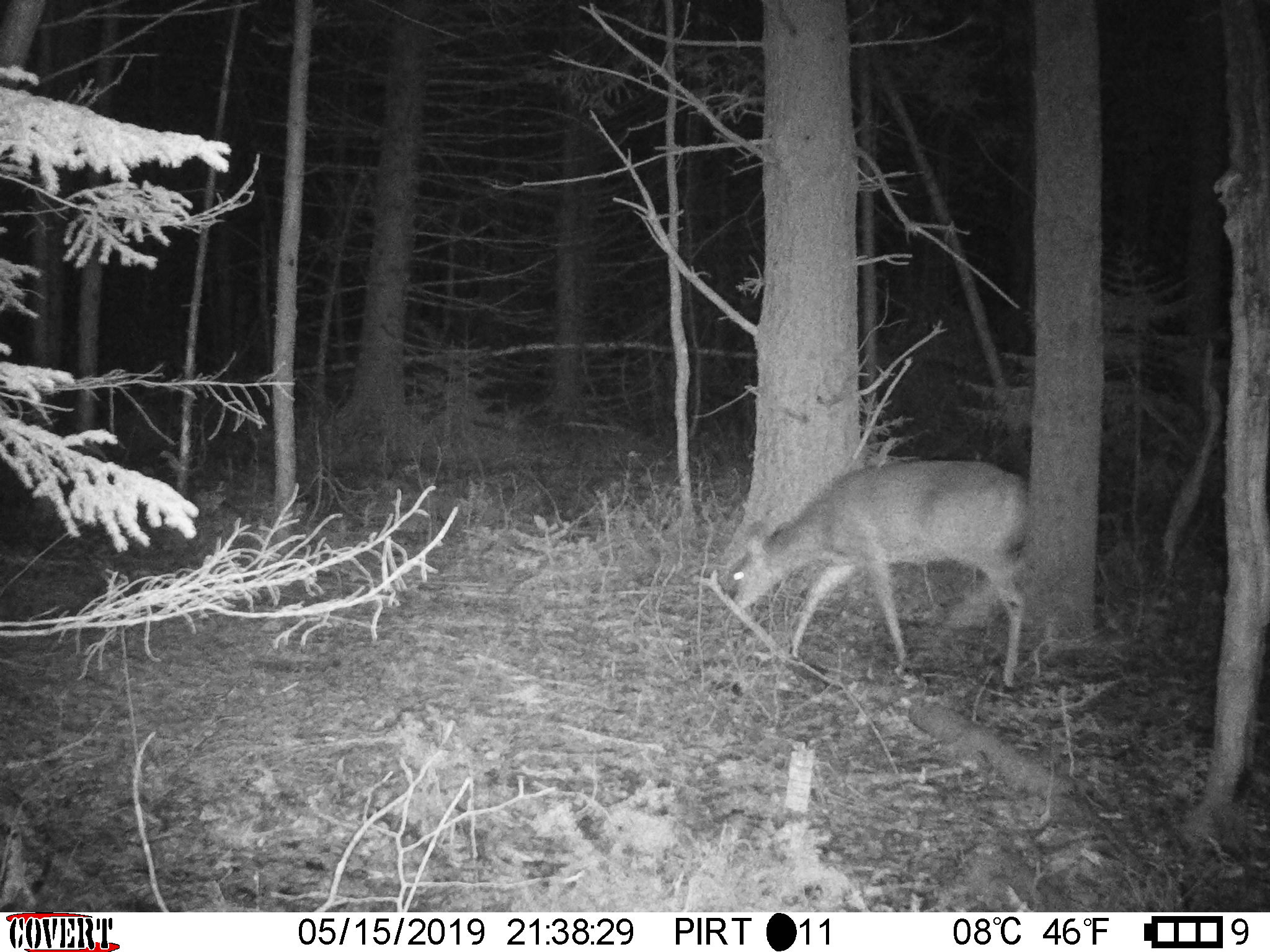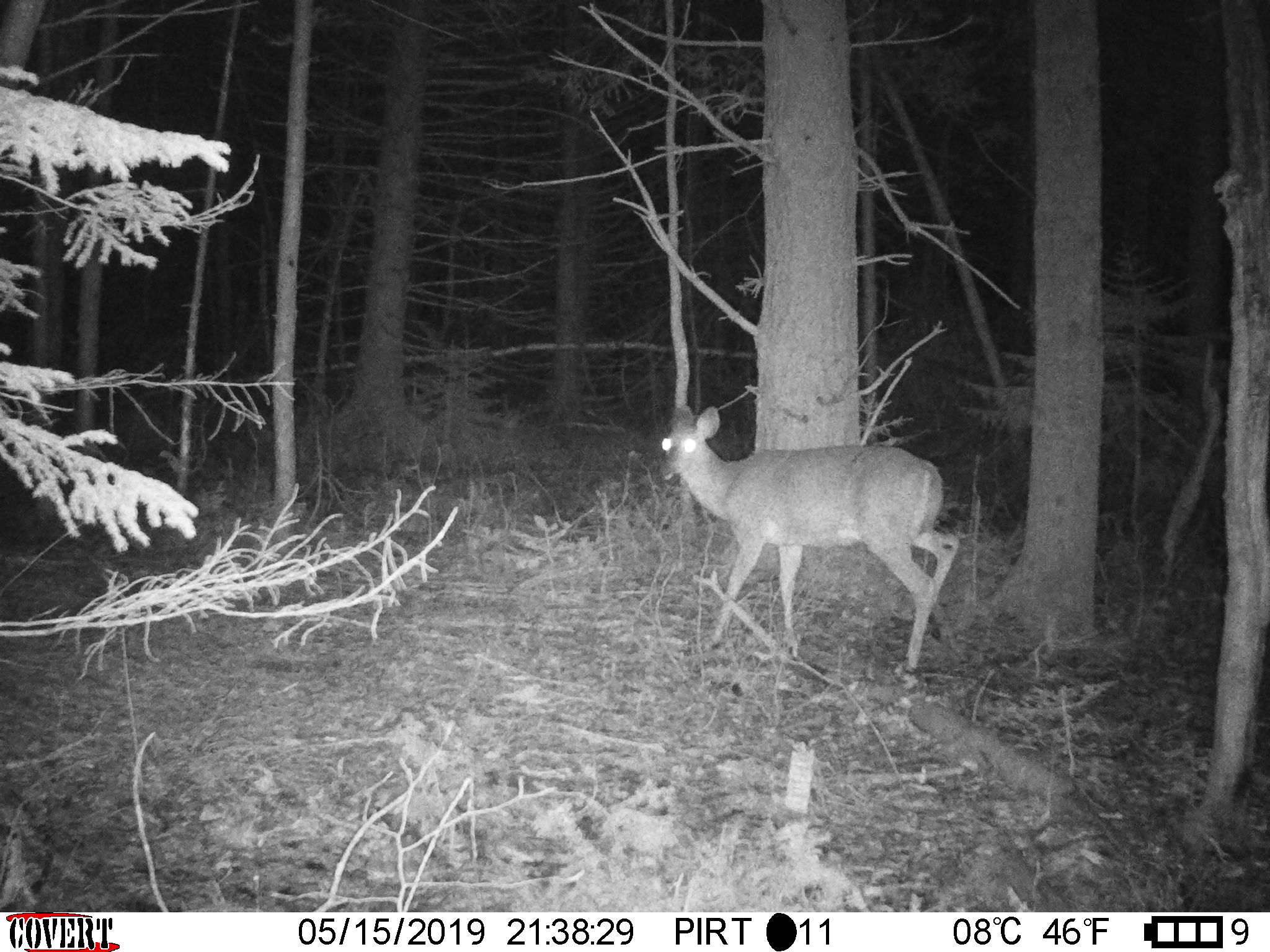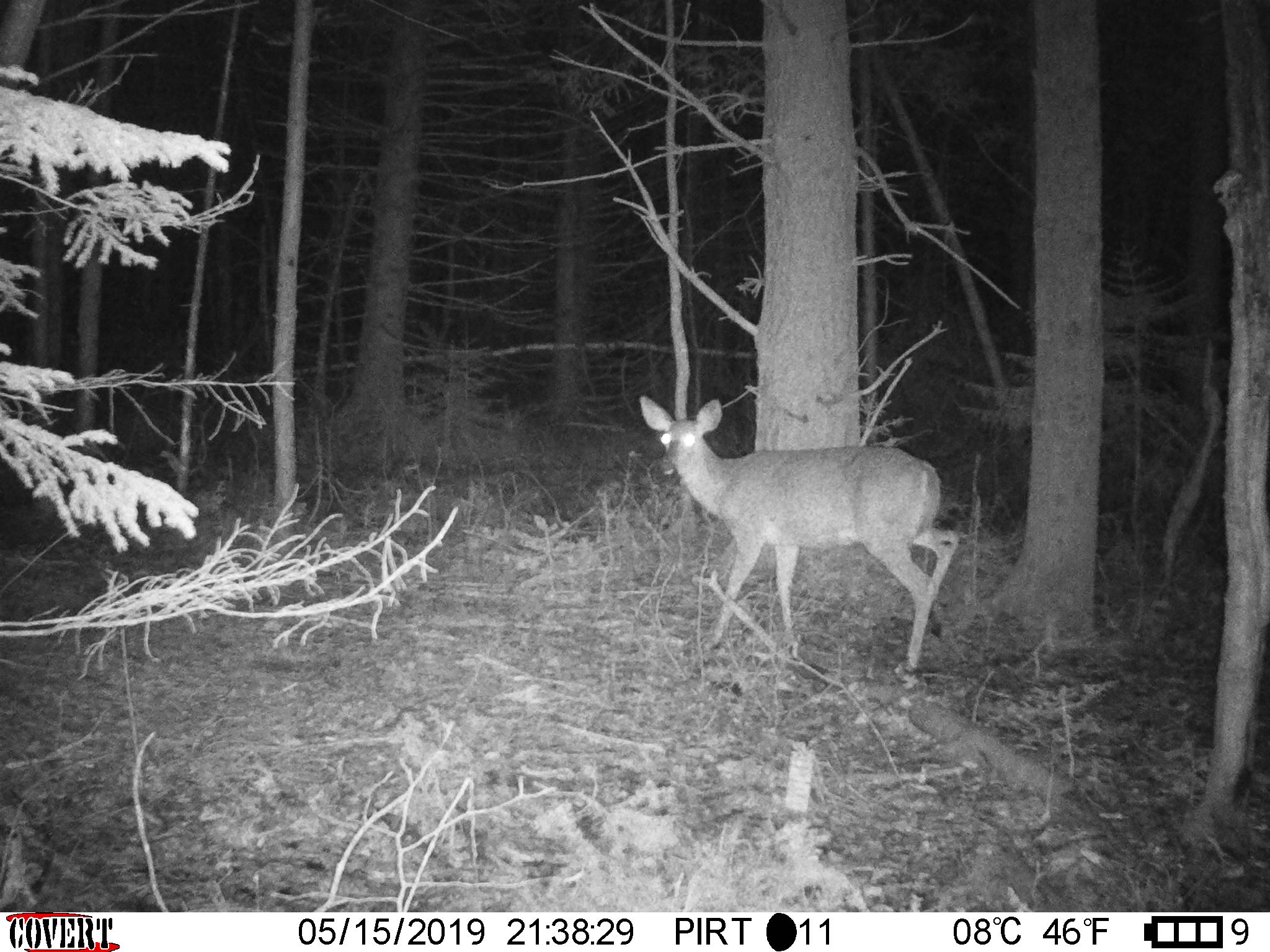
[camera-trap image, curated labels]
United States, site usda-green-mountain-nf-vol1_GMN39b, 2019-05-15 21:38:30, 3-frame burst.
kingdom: Animalia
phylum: Chordata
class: Mammalia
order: Artiodactyla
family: Cervidae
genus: Odocoileus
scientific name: Odocoileus virginianus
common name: white-tailed deer